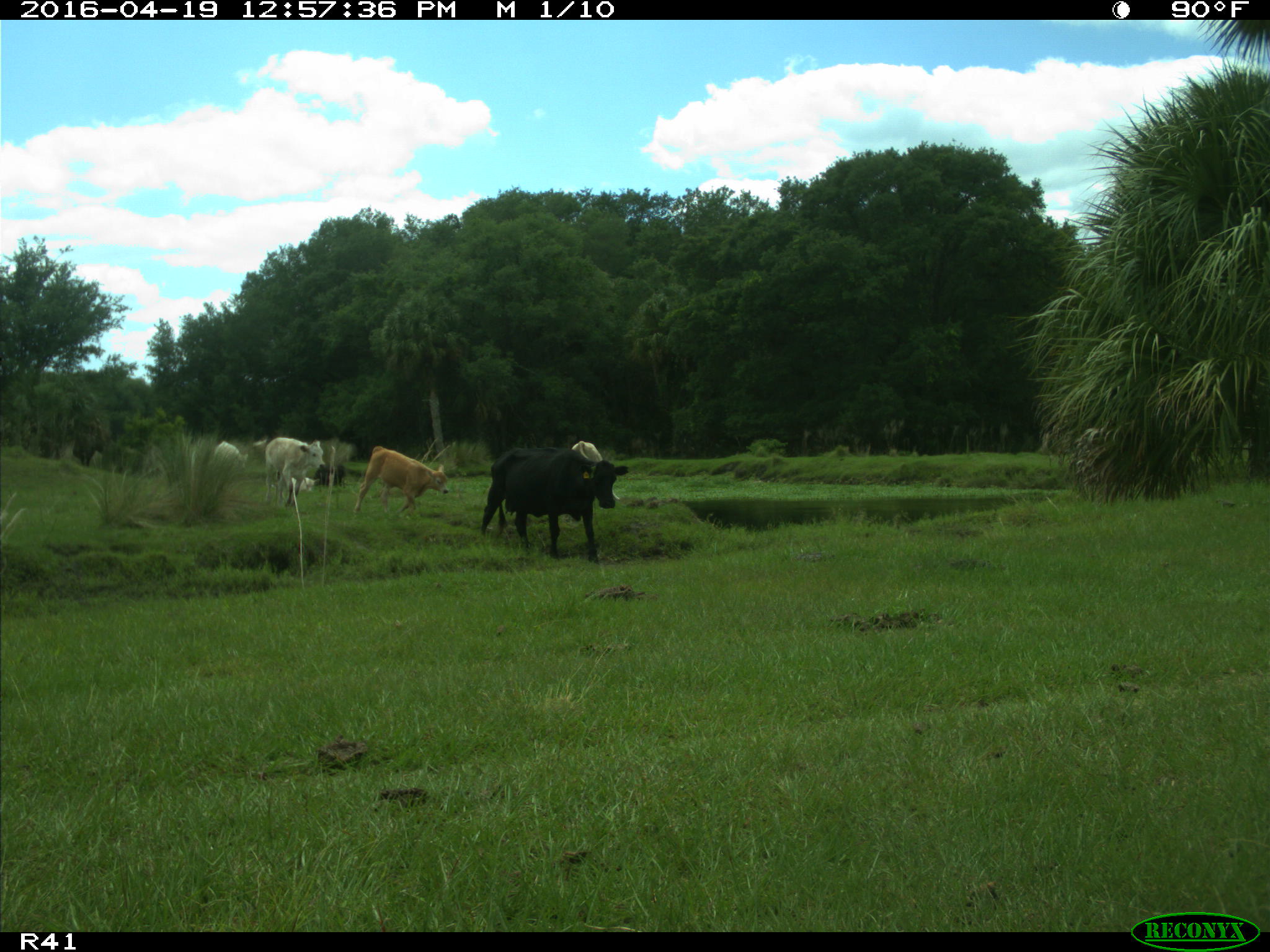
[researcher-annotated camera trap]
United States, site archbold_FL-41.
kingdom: Animalia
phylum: Chordata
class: Mammalia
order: Artiodactyla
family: Bovidae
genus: Bos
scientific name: Bos taurus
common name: domestic cow